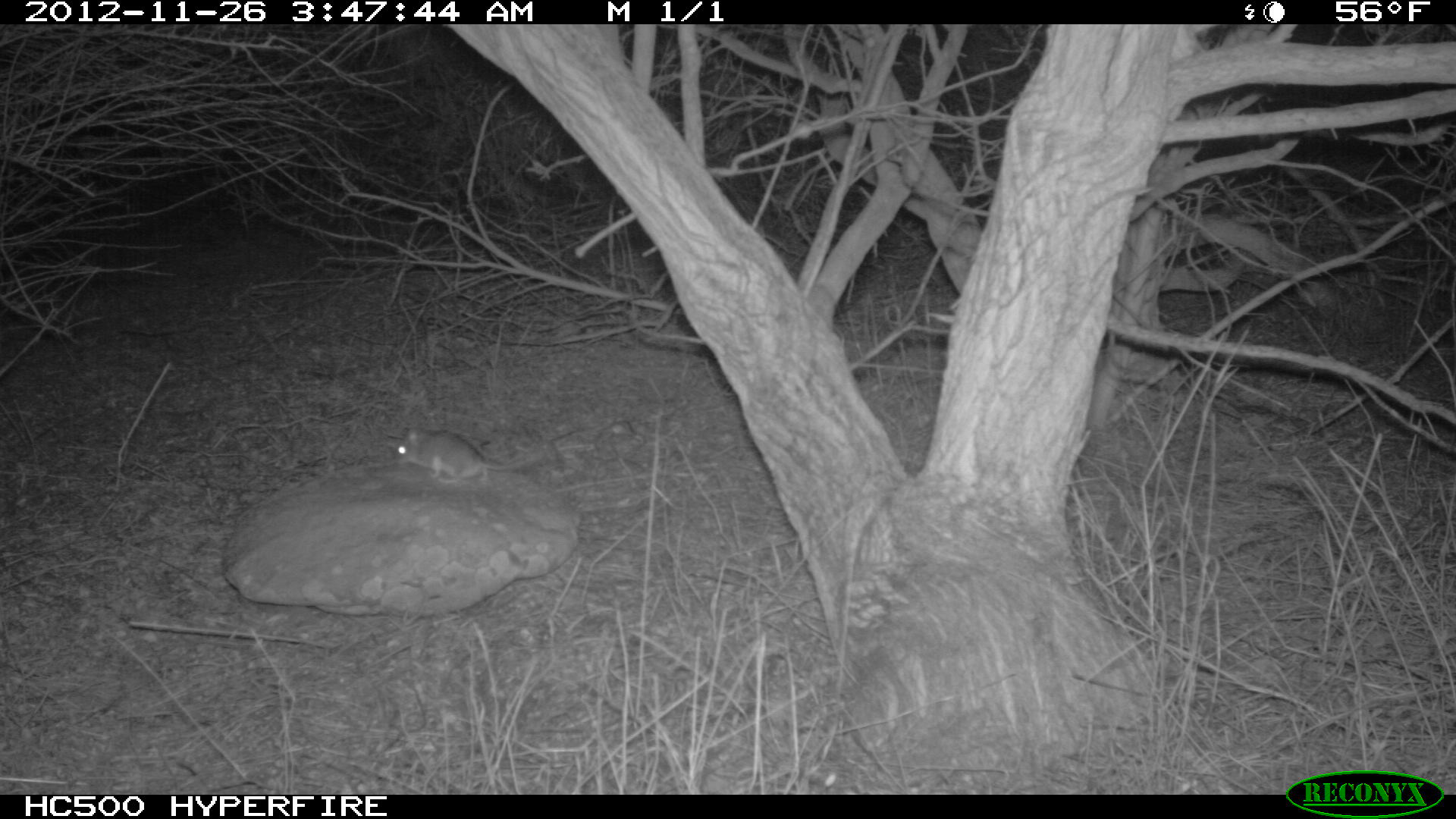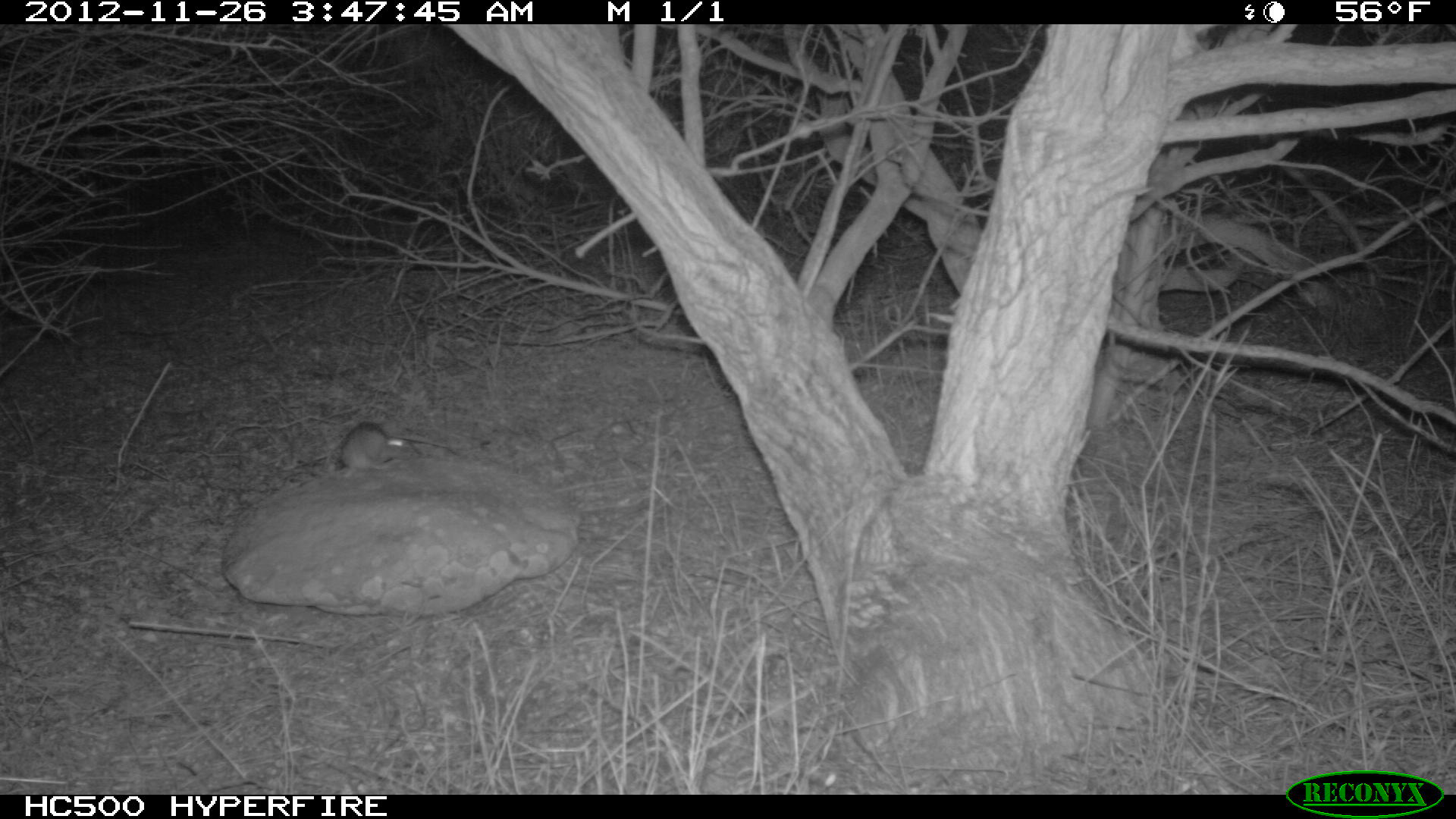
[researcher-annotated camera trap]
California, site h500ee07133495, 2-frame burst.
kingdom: Animalia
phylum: Chordata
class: Mammalia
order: Rodentia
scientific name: Rodentia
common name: rodent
Rodent (Rodentia).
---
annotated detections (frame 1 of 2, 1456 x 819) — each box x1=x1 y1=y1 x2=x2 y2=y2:
rodent: x1=394 y1=427 x2=527 y2=483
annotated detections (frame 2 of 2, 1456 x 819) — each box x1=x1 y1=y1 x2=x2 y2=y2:
rodent: x1=338 y1=421 x2=423 y2=479